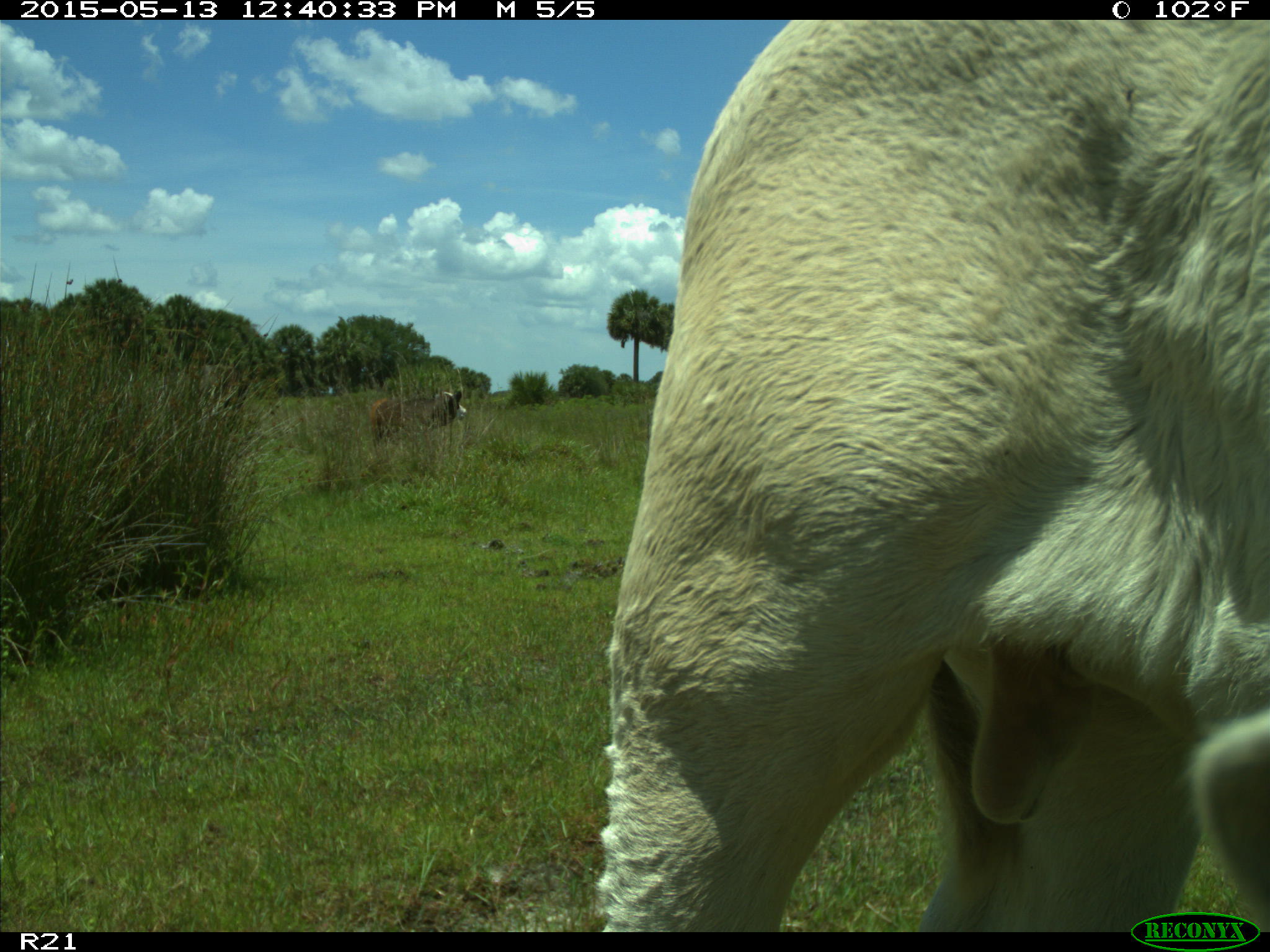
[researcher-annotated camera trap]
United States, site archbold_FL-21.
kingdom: Animalia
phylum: Chordata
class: Mammalia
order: Artiodactyla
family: Bovidae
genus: Bos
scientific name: Bos taurus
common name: domestic cow